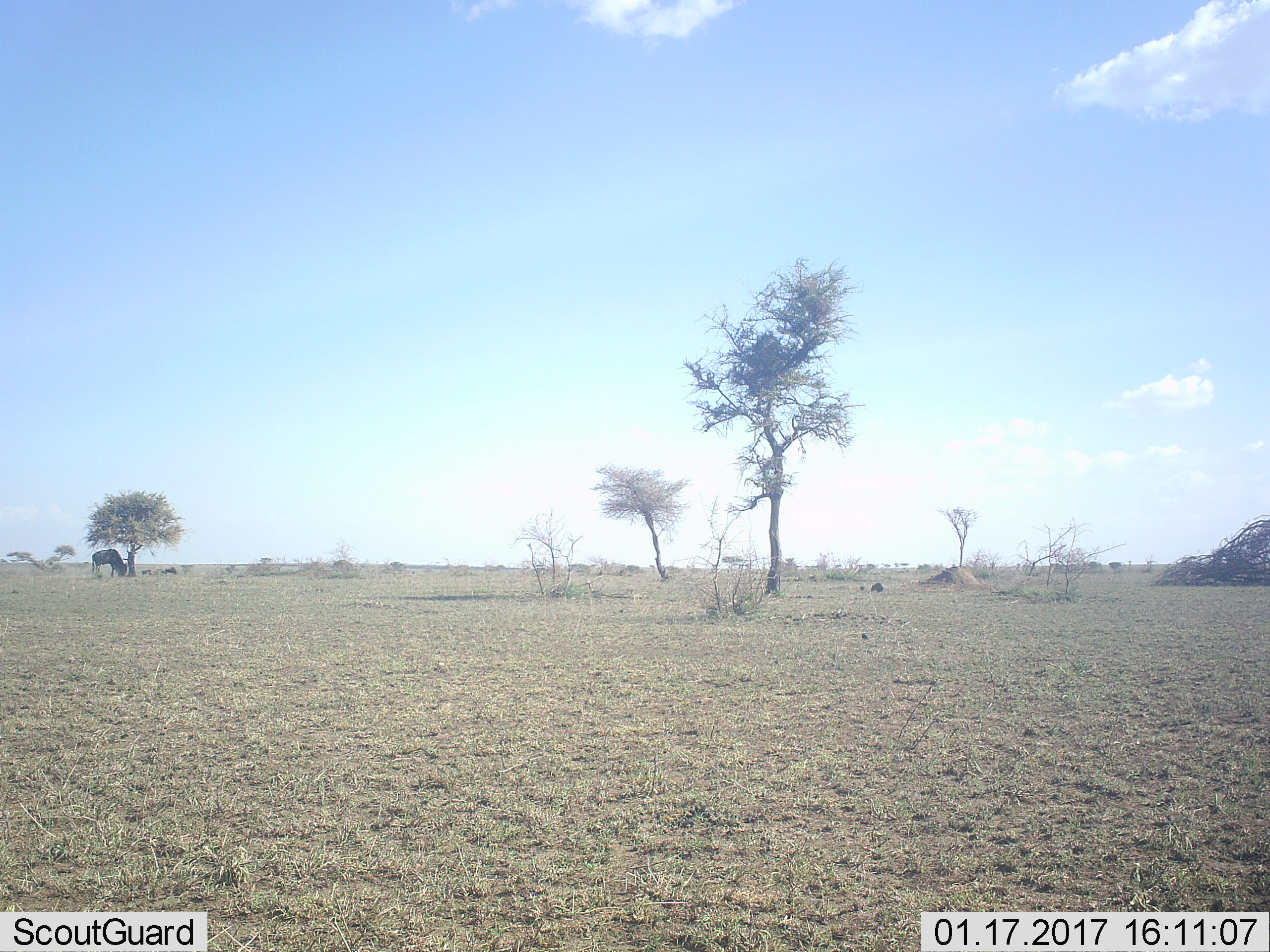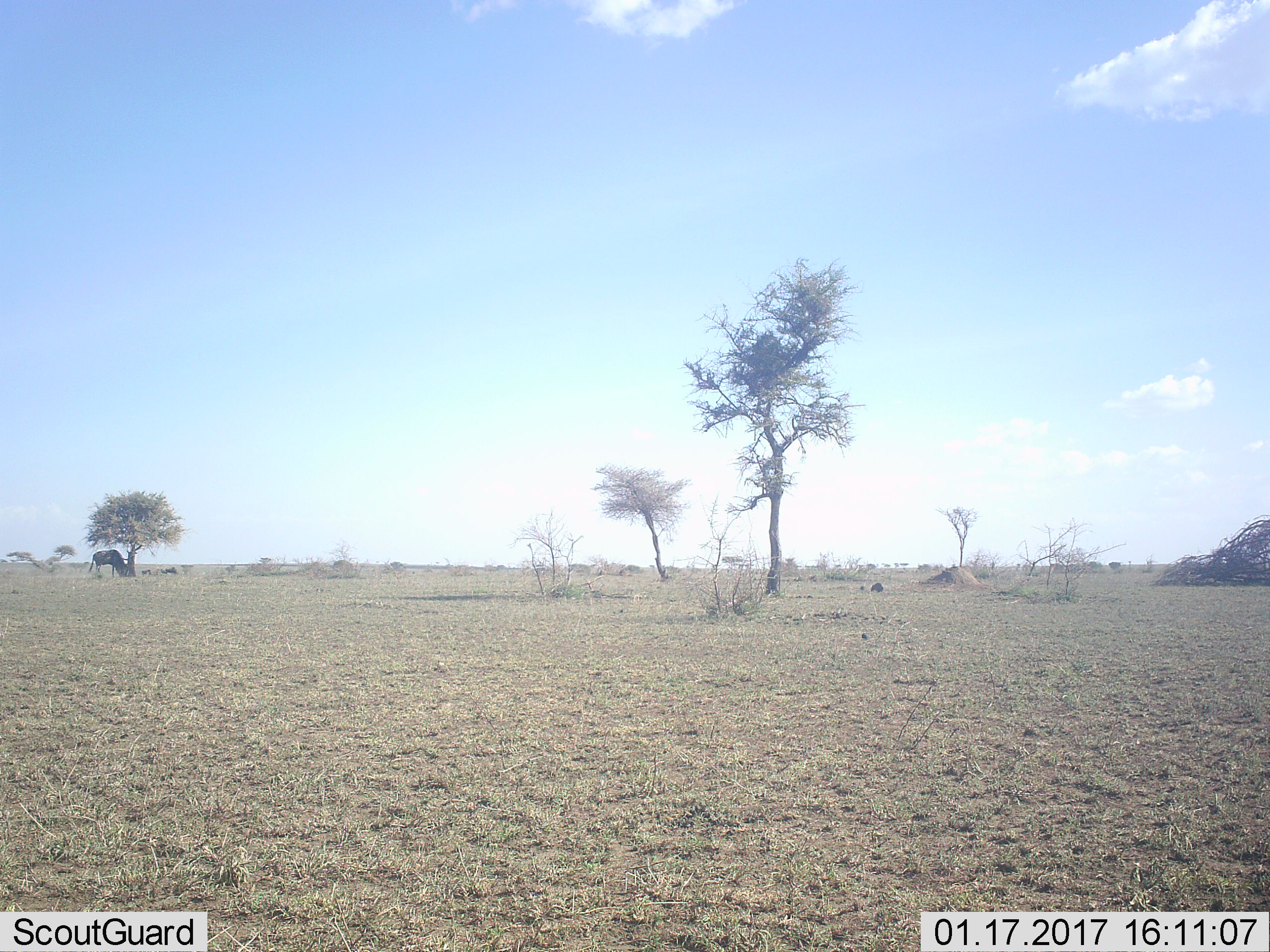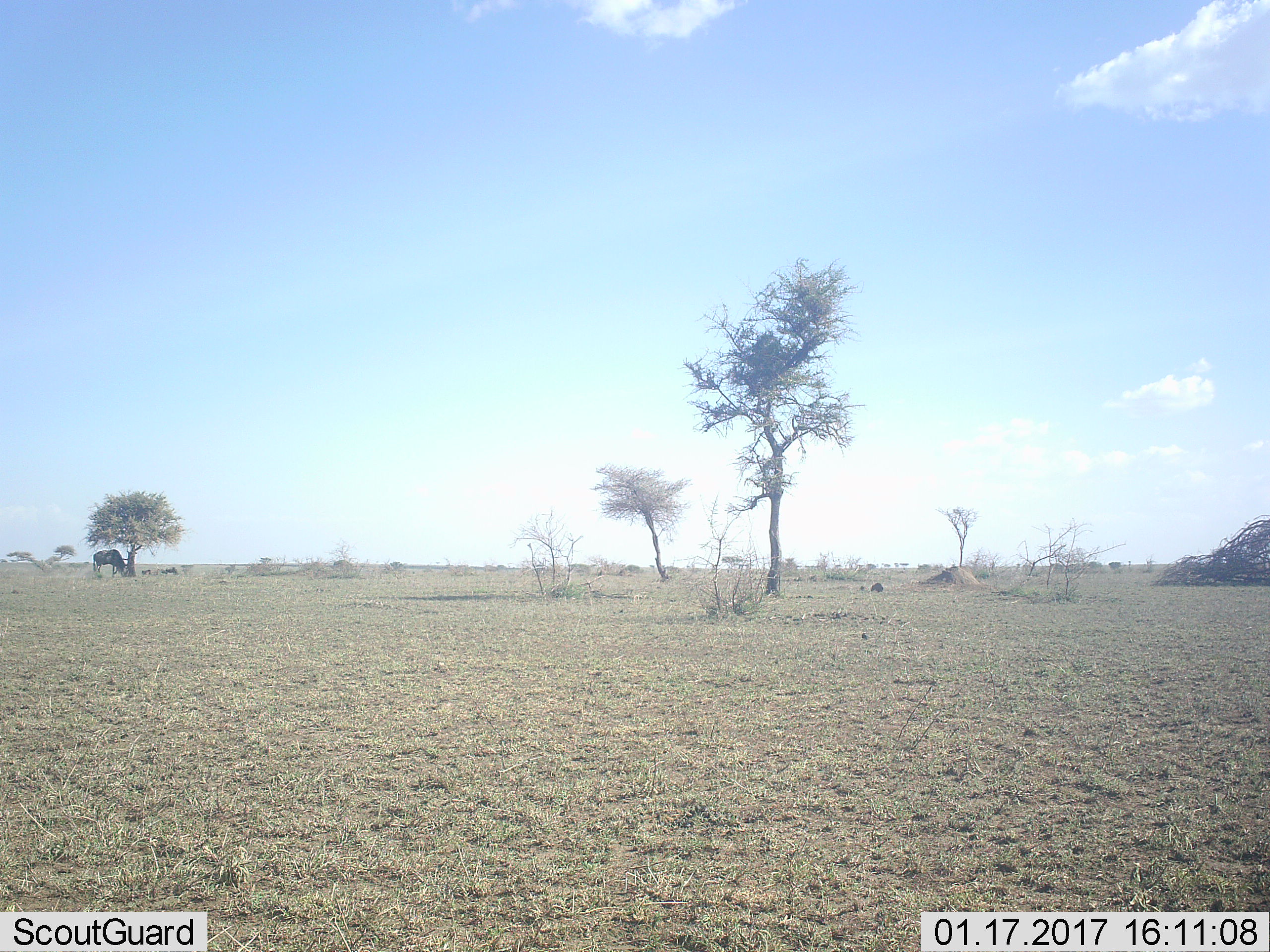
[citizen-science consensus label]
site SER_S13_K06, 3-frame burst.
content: unidentified animal